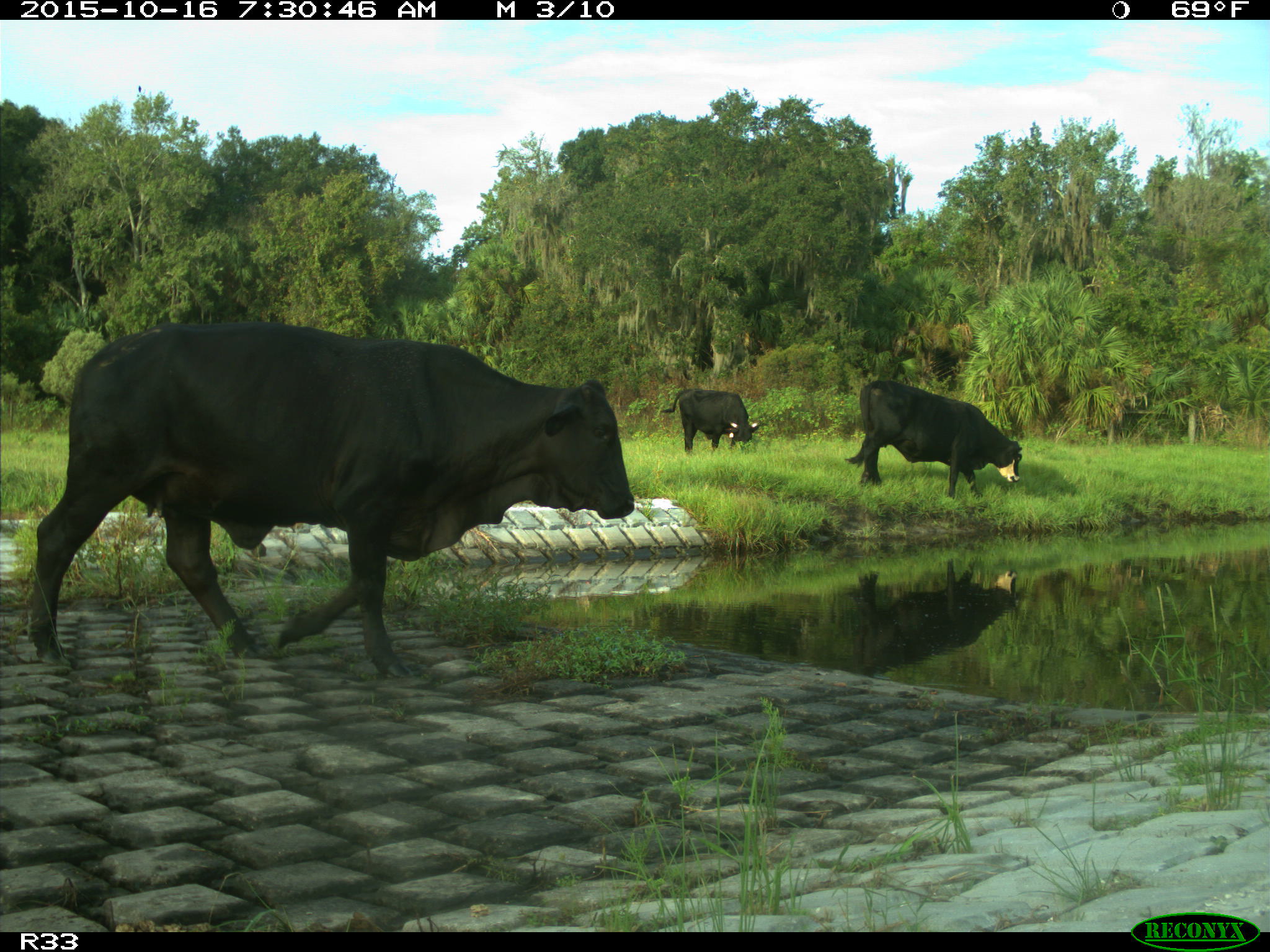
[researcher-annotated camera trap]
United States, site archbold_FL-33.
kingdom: Animalia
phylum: Chordata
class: Mammalia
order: Artiodactyla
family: Bovidae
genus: Bos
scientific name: Bos taurus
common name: domestic cow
Bos taurus (domestic cow).